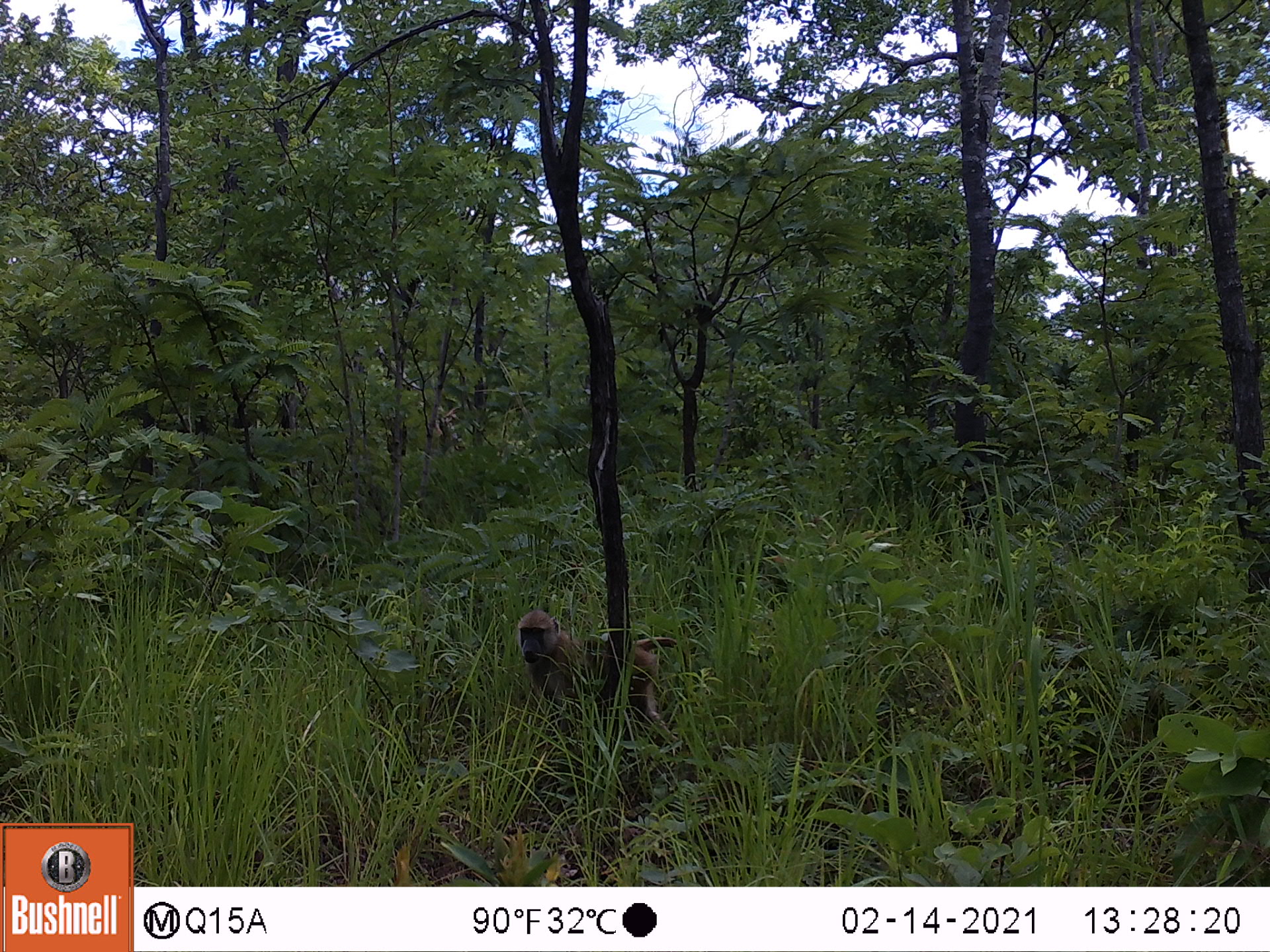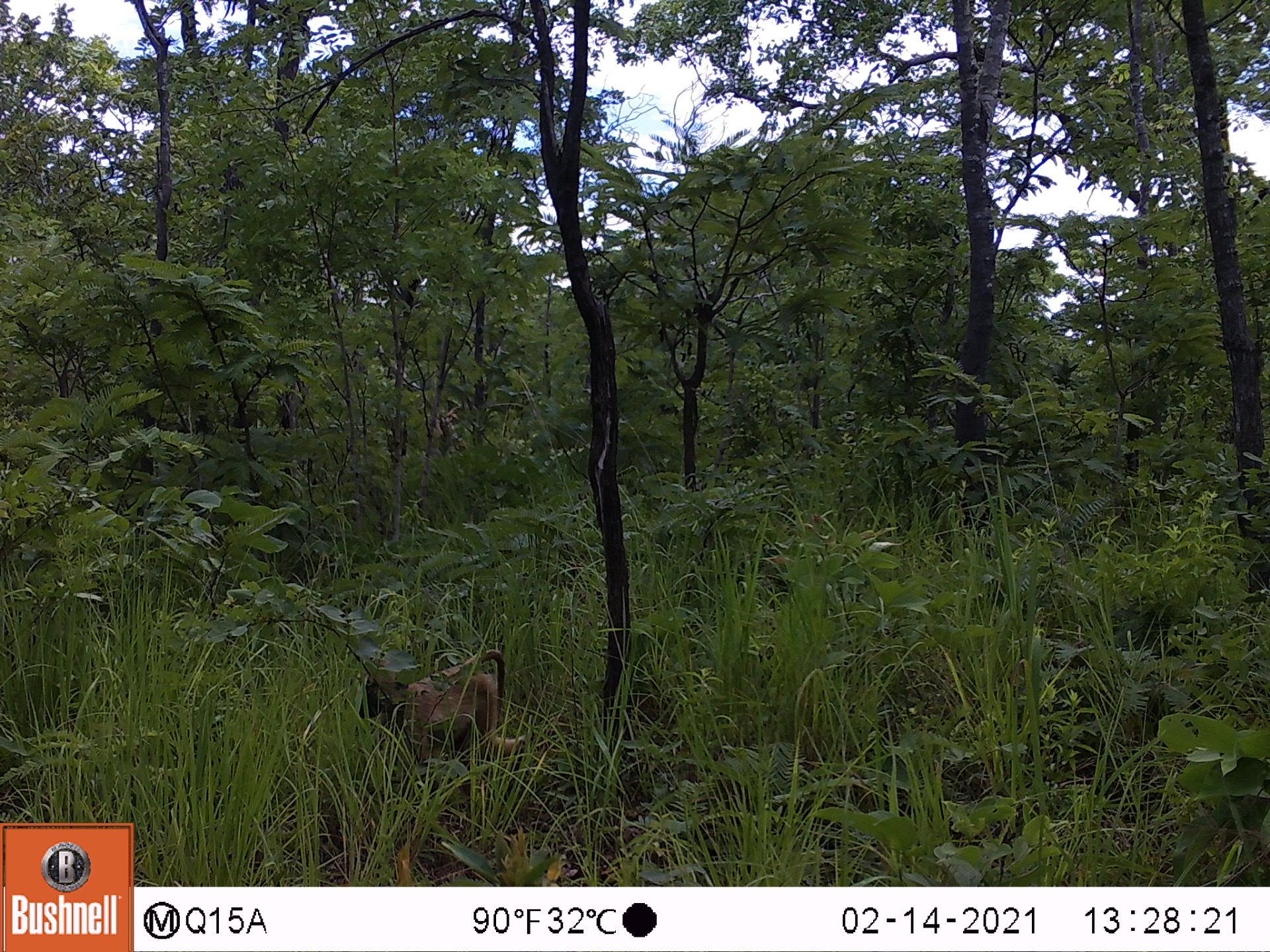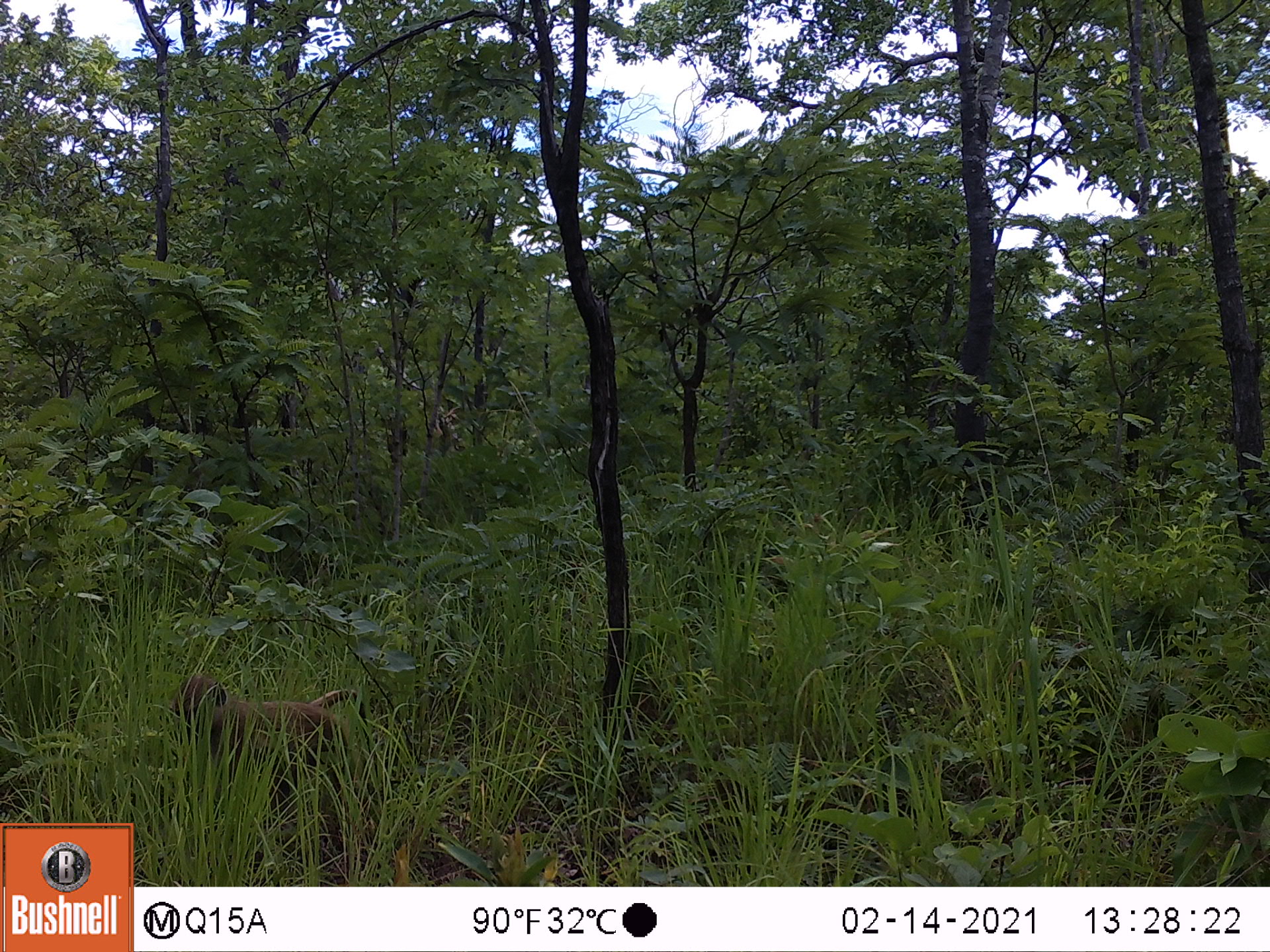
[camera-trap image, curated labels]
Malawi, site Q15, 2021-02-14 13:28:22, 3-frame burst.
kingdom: Animalia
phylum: Chordata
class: Mammalia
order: Primates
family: Cercopithecidae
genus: Papio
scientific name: Papio cynocephalus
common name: yellow baboon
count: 1